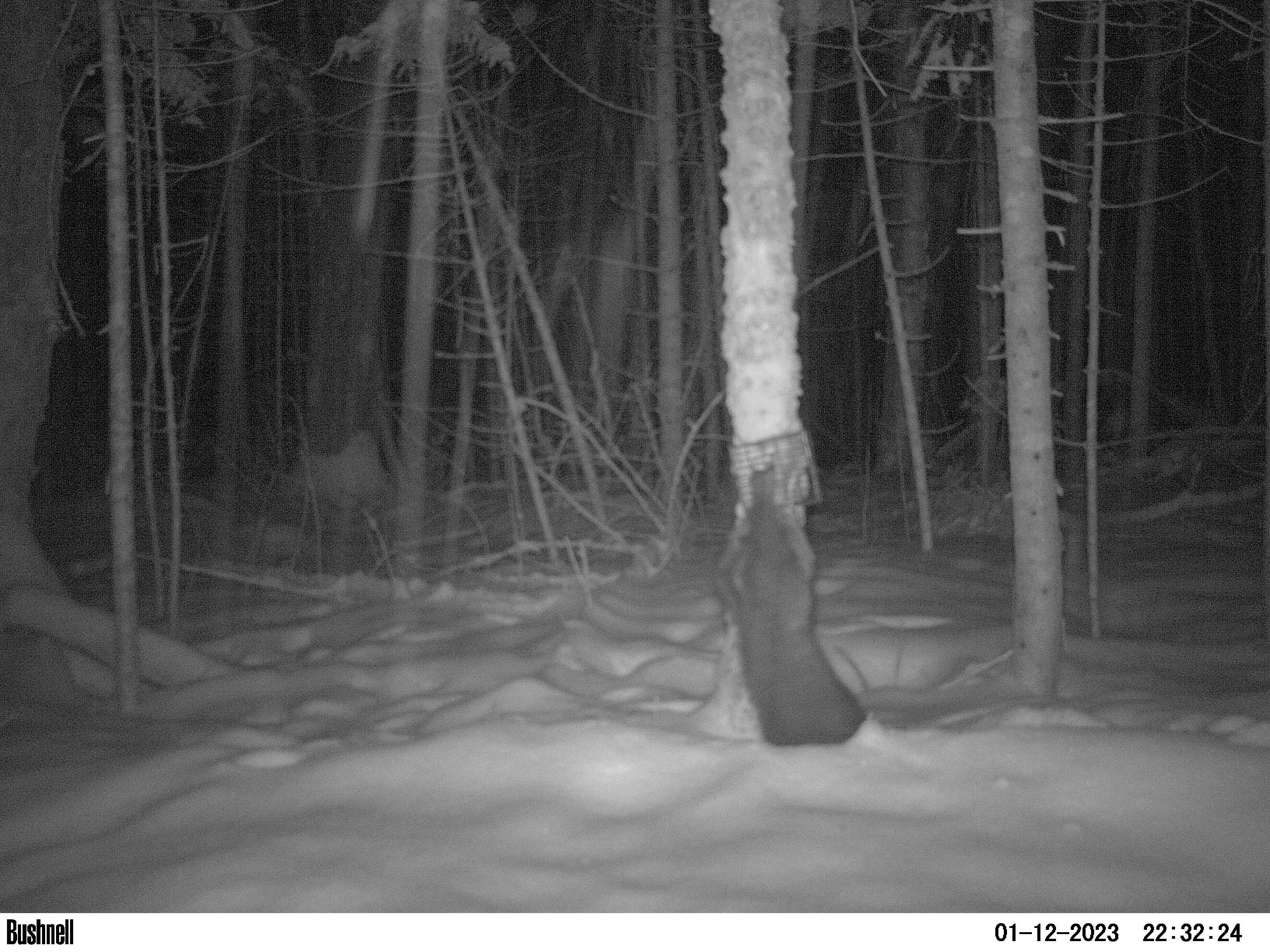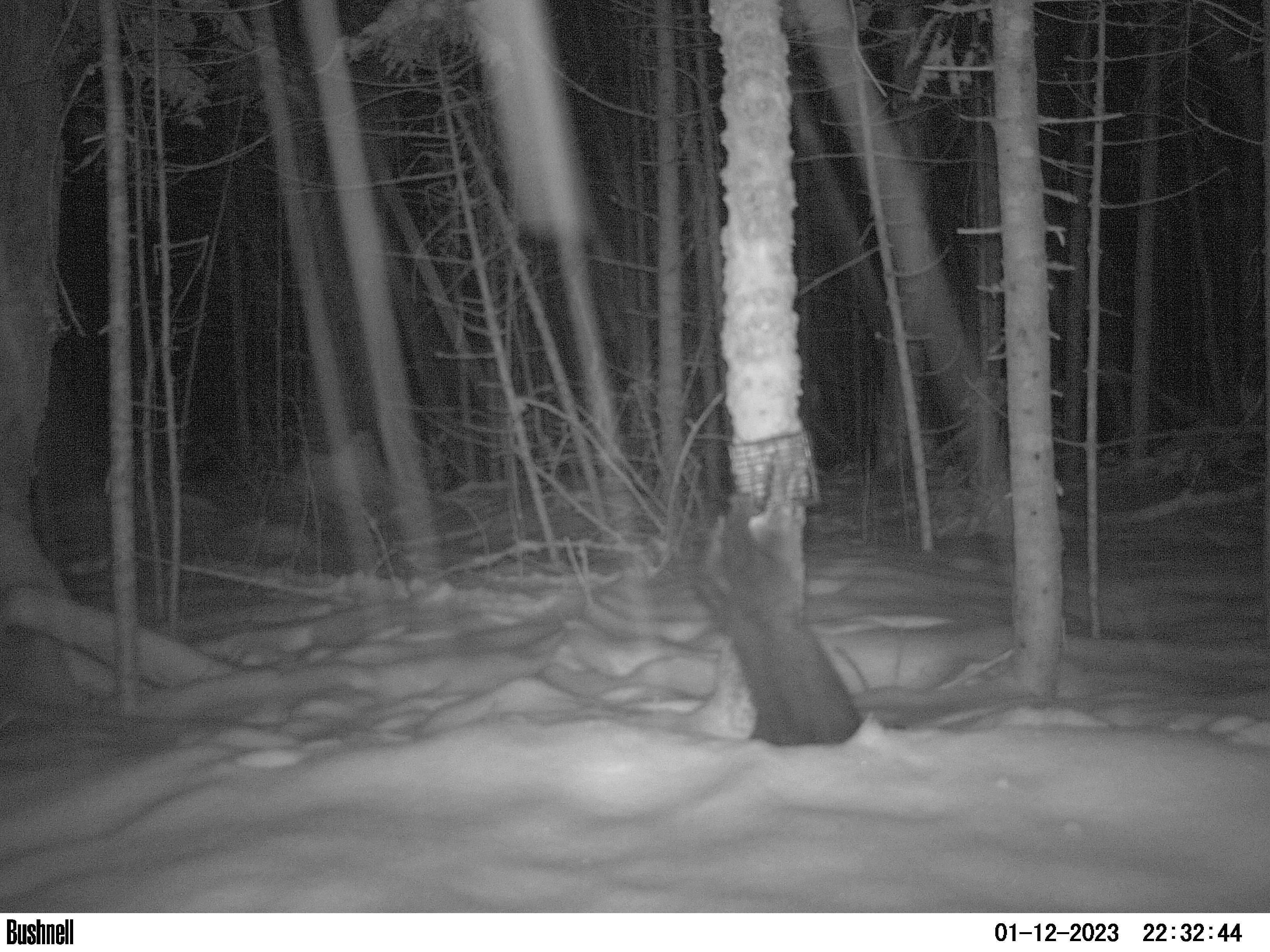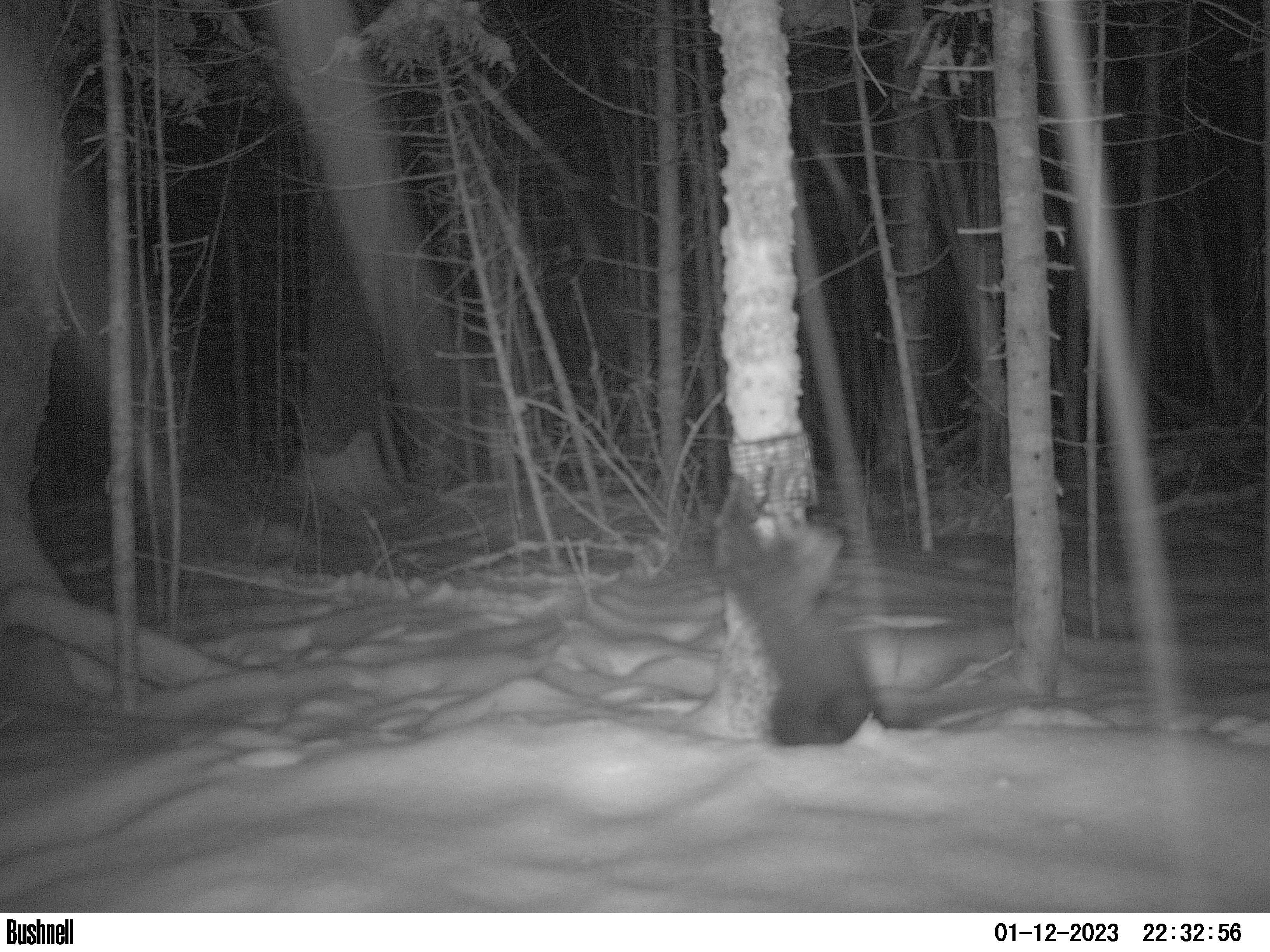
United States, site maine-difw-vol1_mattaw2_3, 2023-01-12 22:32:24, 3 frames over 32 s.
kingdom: Animalia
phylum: Chordata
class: Mammalia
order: Carnivora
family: Mustelidae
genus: Pekania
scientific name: Pekania pennanti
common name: fisher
Fisher (Pekania pennanti).